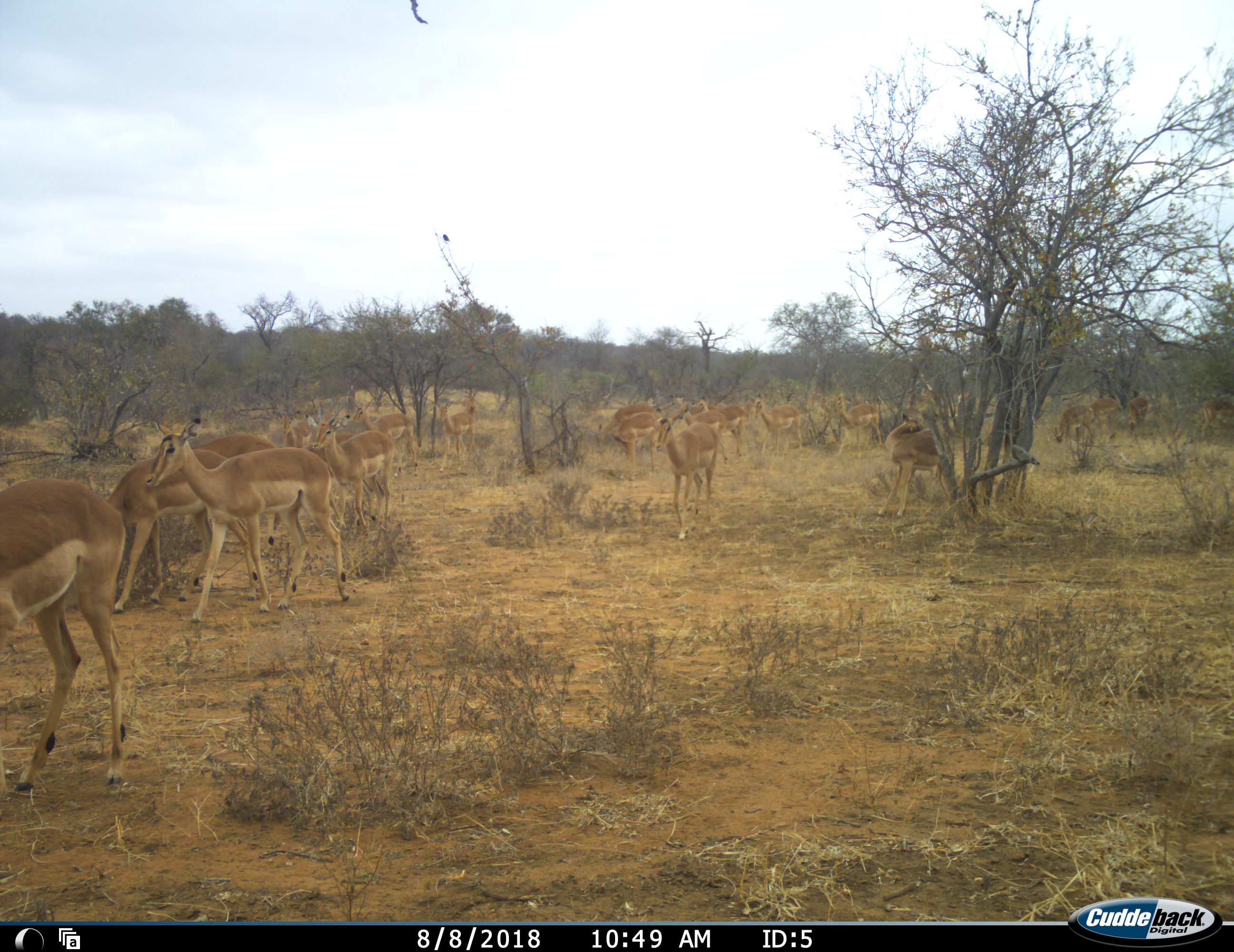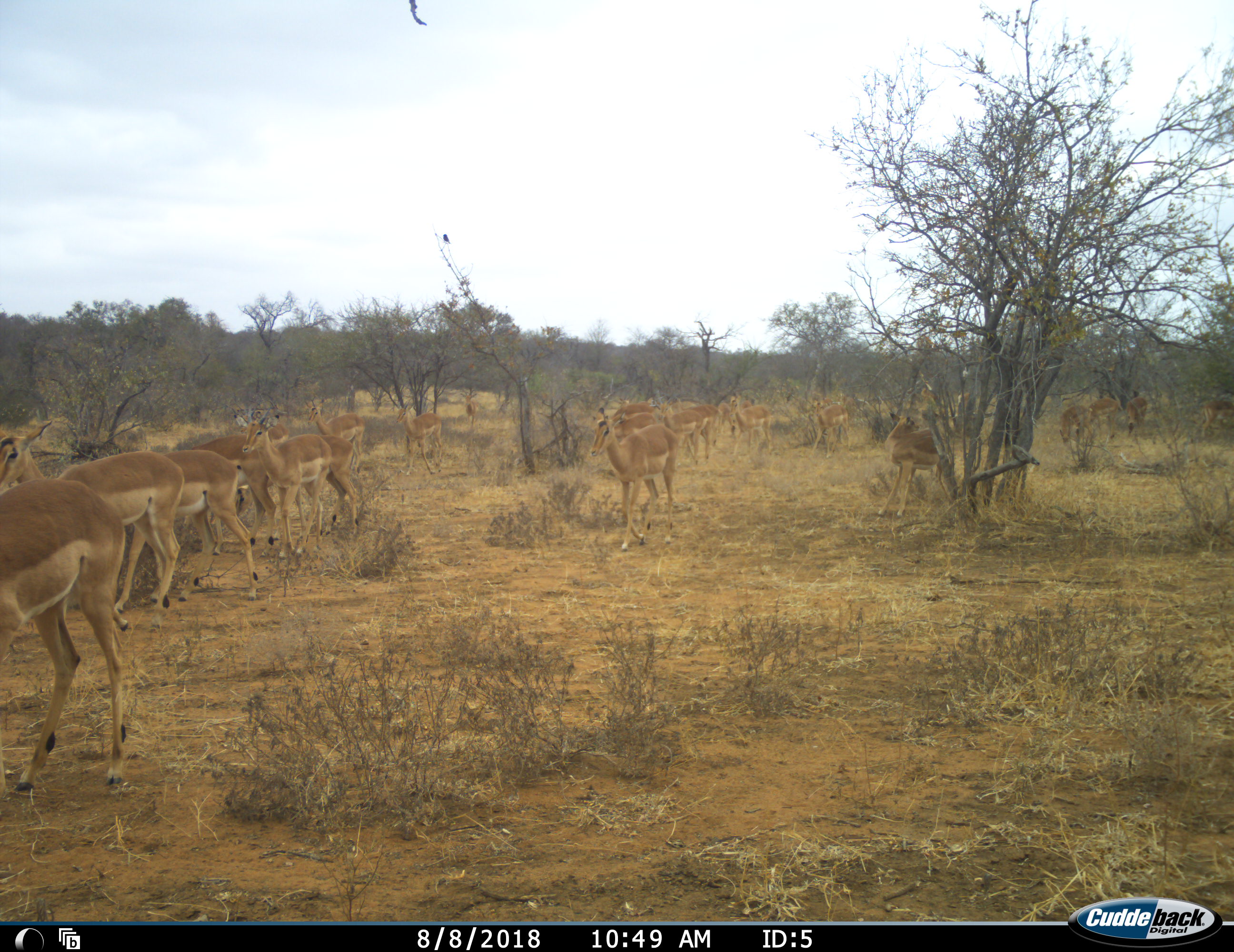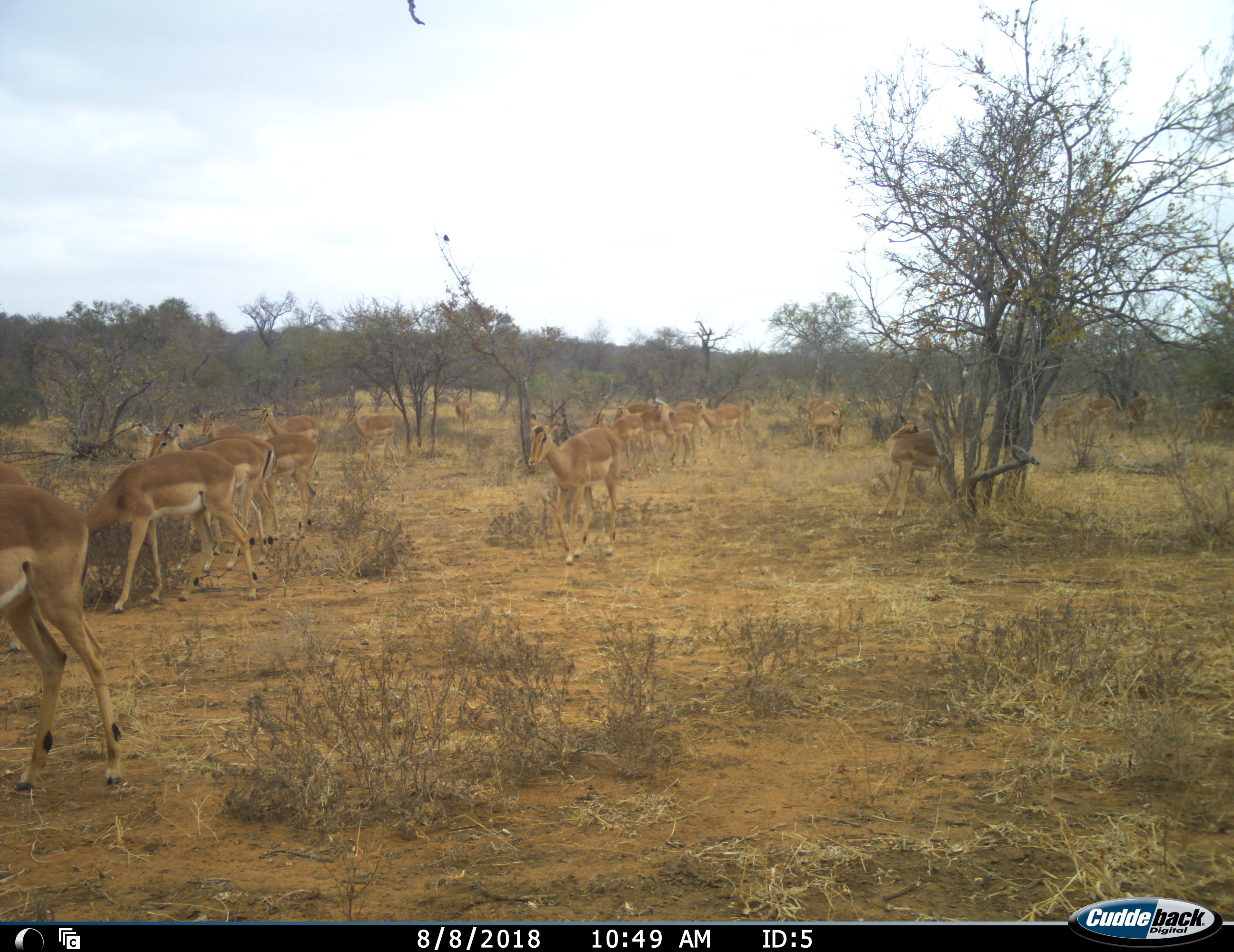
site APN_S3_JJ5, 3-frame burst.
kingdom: Animalia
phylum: Chordata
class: Mammalia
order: Artiodactyla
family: Bovidae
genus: Aepyceros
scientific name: Aepyceros melampus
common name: impala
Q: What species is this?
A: Impala (Aepyceros melampus).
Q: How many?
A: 11-50.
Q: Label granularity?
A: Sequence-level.